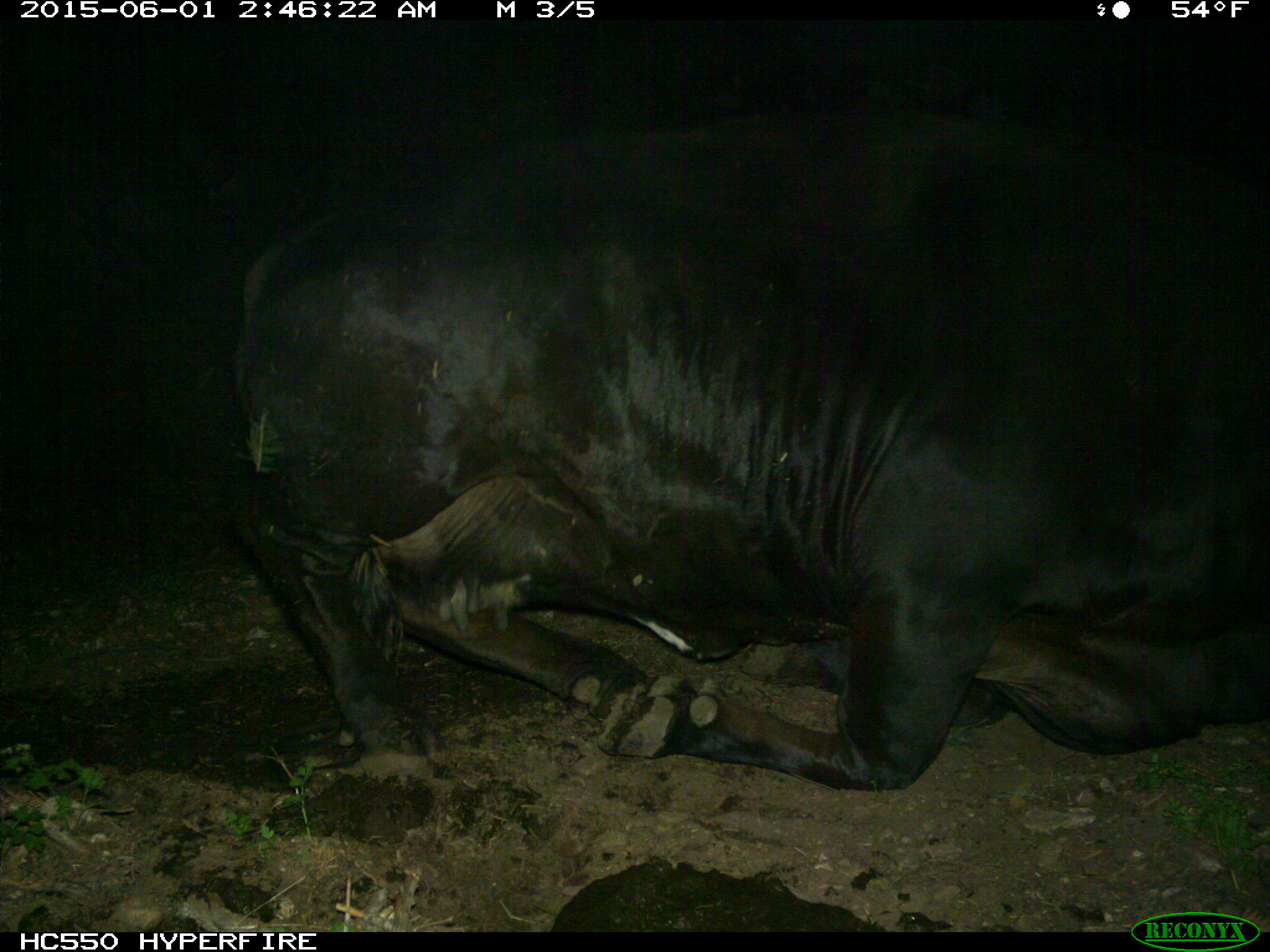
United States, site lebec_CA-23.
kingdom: Animalia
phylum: Chordata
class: Mammalia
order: Artiodactyla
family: Bovidae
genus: Bos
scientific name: Bos taurus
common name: domestic cow